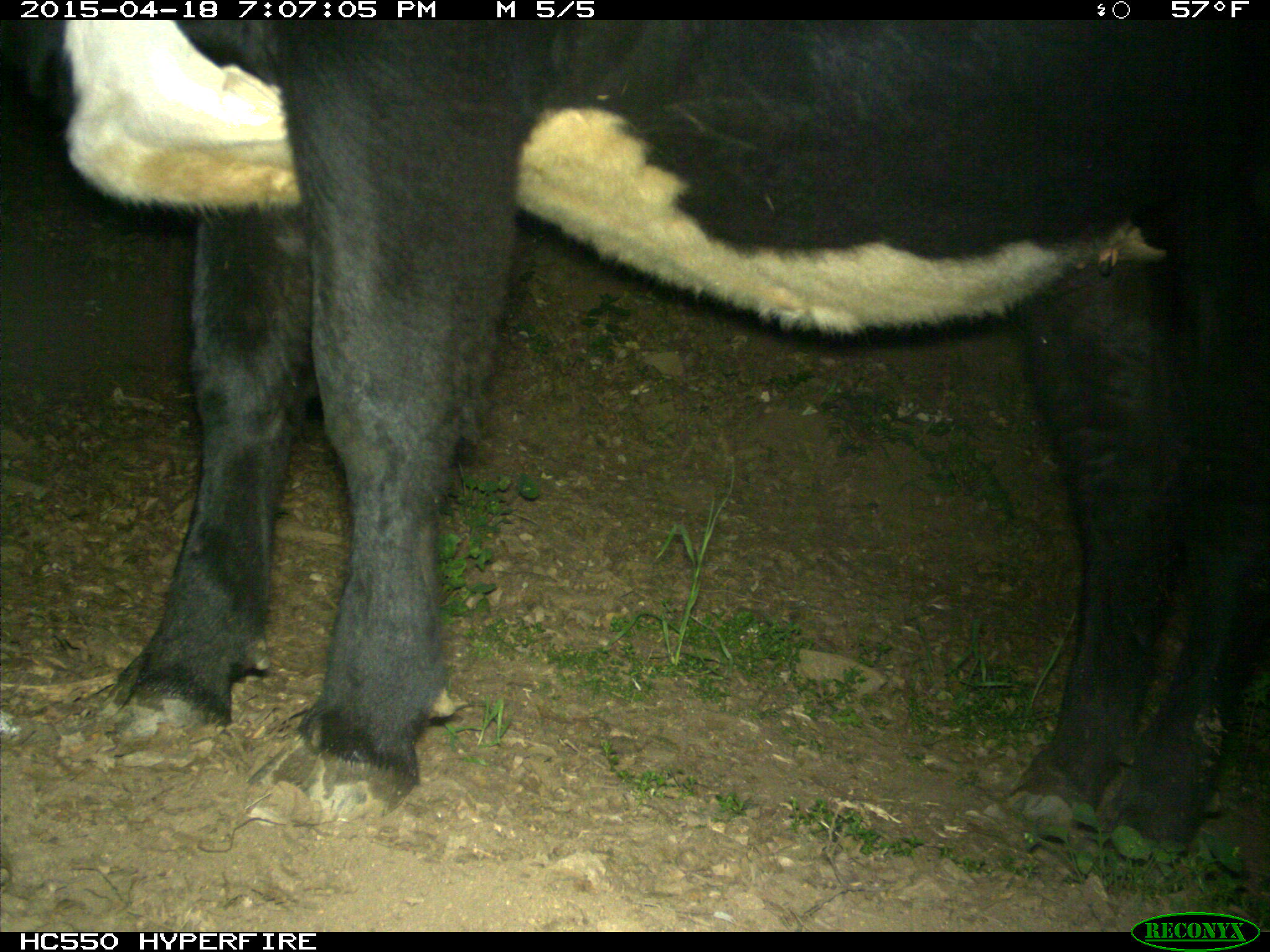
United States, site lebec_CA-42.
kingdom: Animalia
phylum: Chordata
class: Mammalia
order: Artiodactyla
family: Bovidae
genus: Bos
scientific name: Bos taurus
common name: domestic cow